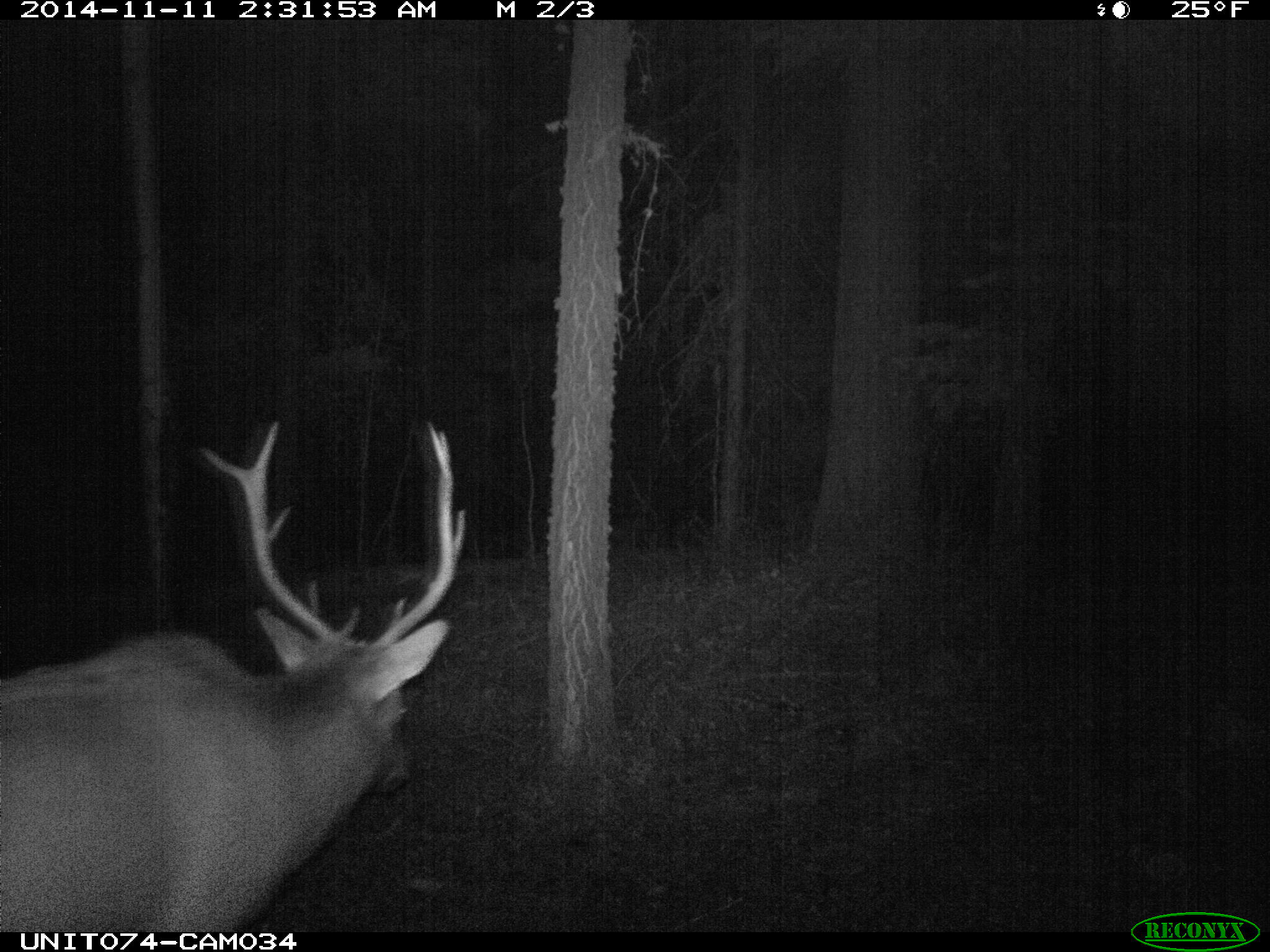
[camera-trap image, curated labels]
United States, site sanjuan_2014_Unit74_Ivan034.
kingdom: Animalia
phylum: Chordata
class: Mammalia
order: Artiodactyla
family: Cervidae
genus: Cervus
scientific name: Cervus elaphus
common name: red deer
Cervus elaphus (red deer).